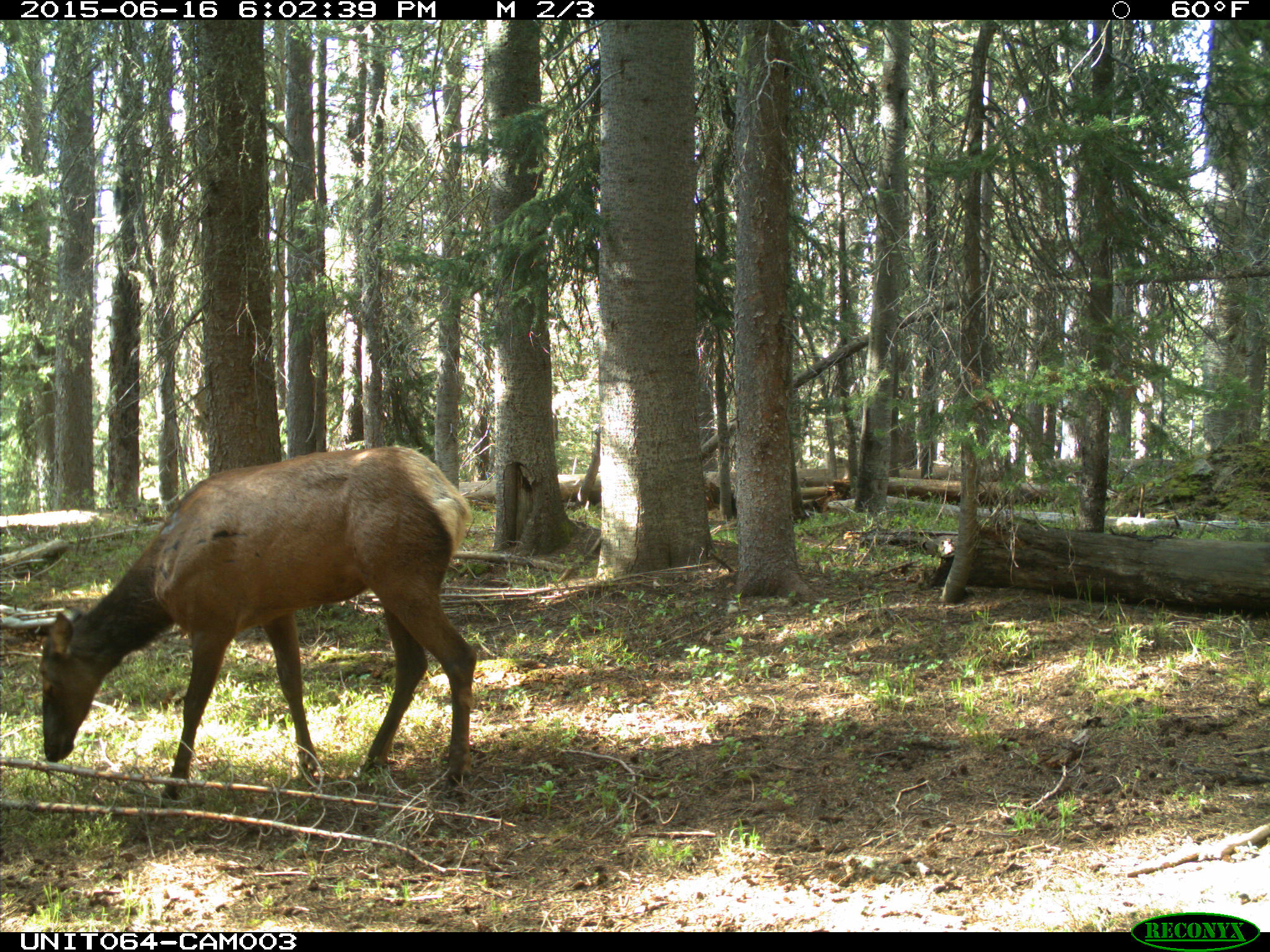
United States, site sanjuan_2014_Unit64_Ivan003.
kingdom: Animalia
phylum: Chordata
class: Mammalia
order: Artiodactyla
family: Cervidae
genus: Cervus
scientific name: Cervus elaphus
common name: red deer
Cervus elaphus (red deer).